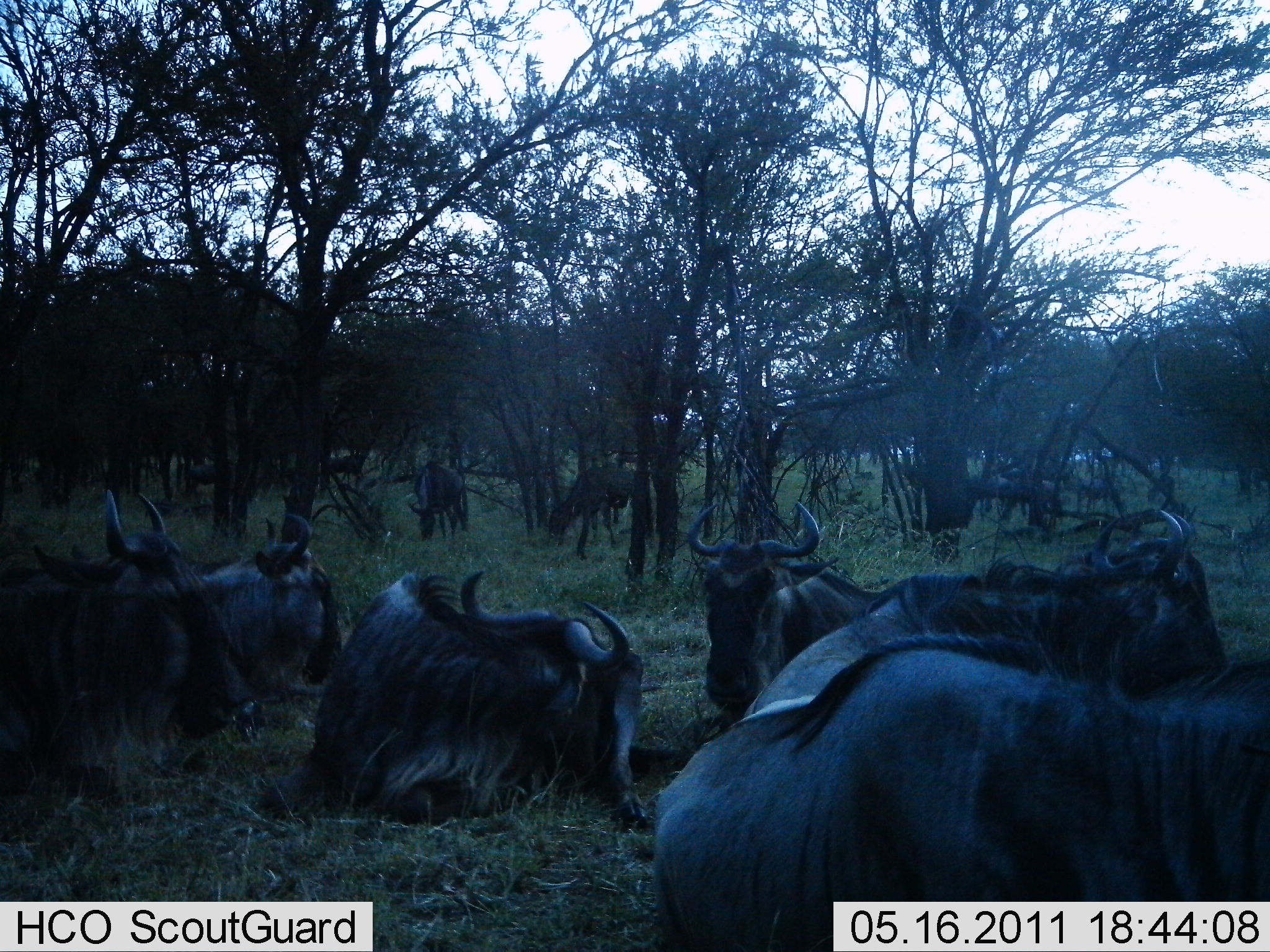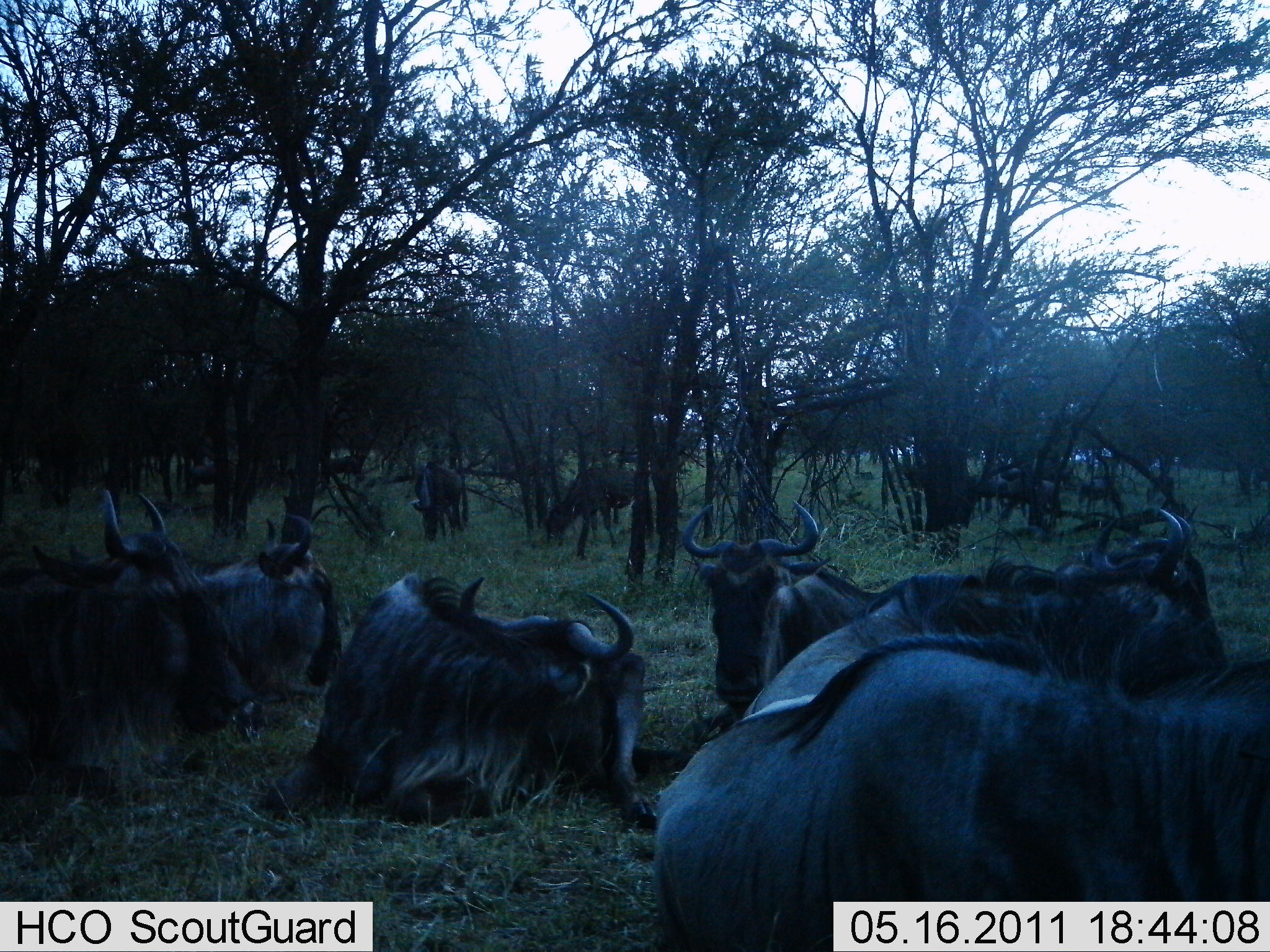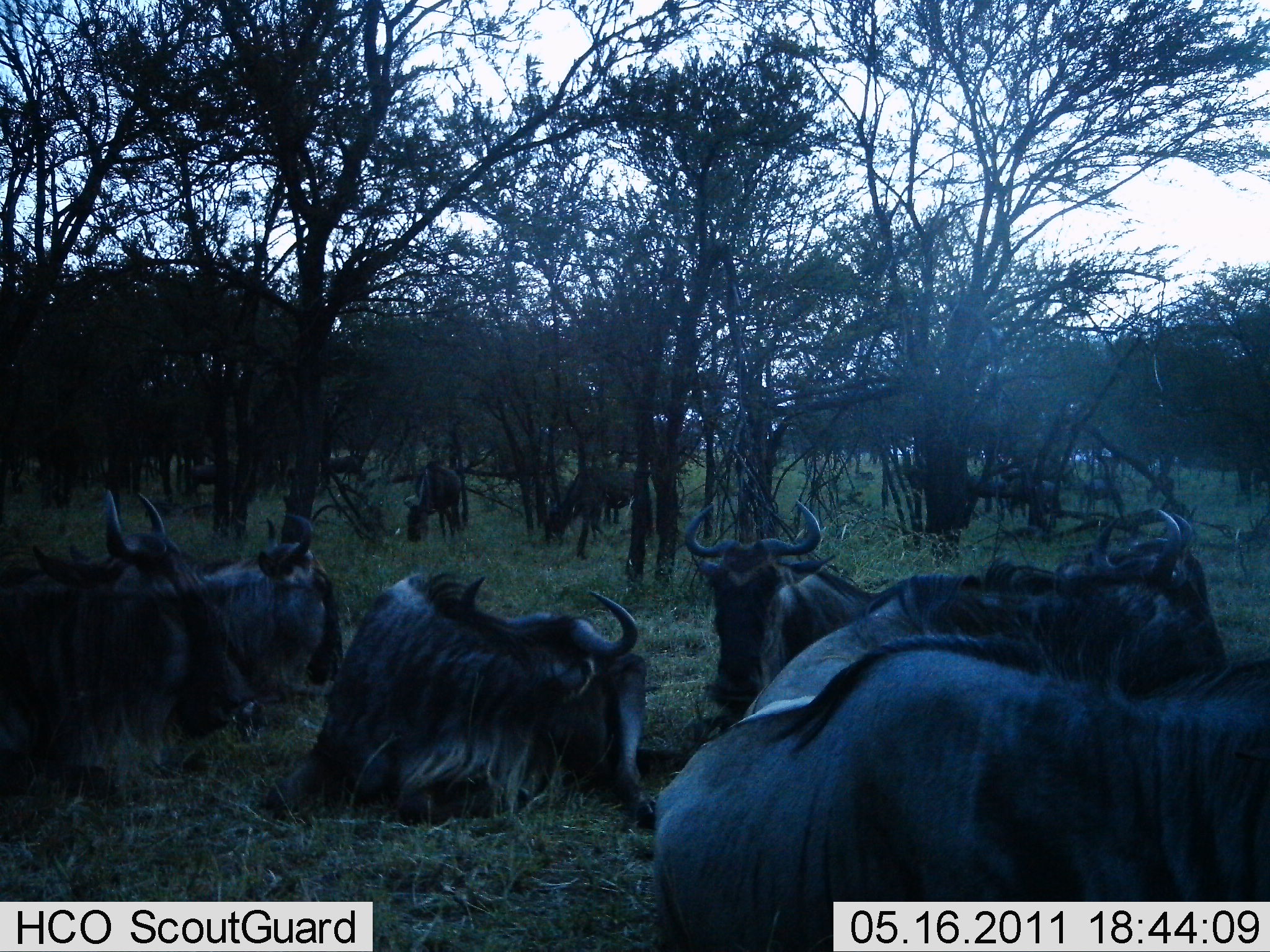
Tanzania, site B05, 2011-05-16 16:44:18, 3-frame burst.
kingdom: Animalia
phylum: Chordata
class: Mammalia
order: Artiodactyla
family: Bovidae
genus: Connochaetes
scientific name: Connochaetes taurinus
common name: blue wildebeest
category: wildebeest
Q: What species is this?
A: Wildebeest (blue wildebeest) (Connochaetes taurinus).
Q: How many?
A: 11-50.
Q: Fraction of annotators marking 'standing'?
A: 27%.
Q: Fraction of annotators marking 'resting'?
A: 100%.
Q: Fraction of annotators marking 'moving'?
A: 0%.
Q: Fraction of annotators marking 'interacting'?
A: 0%.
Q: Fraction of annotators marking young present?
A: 0%.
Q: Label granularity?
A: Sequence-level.